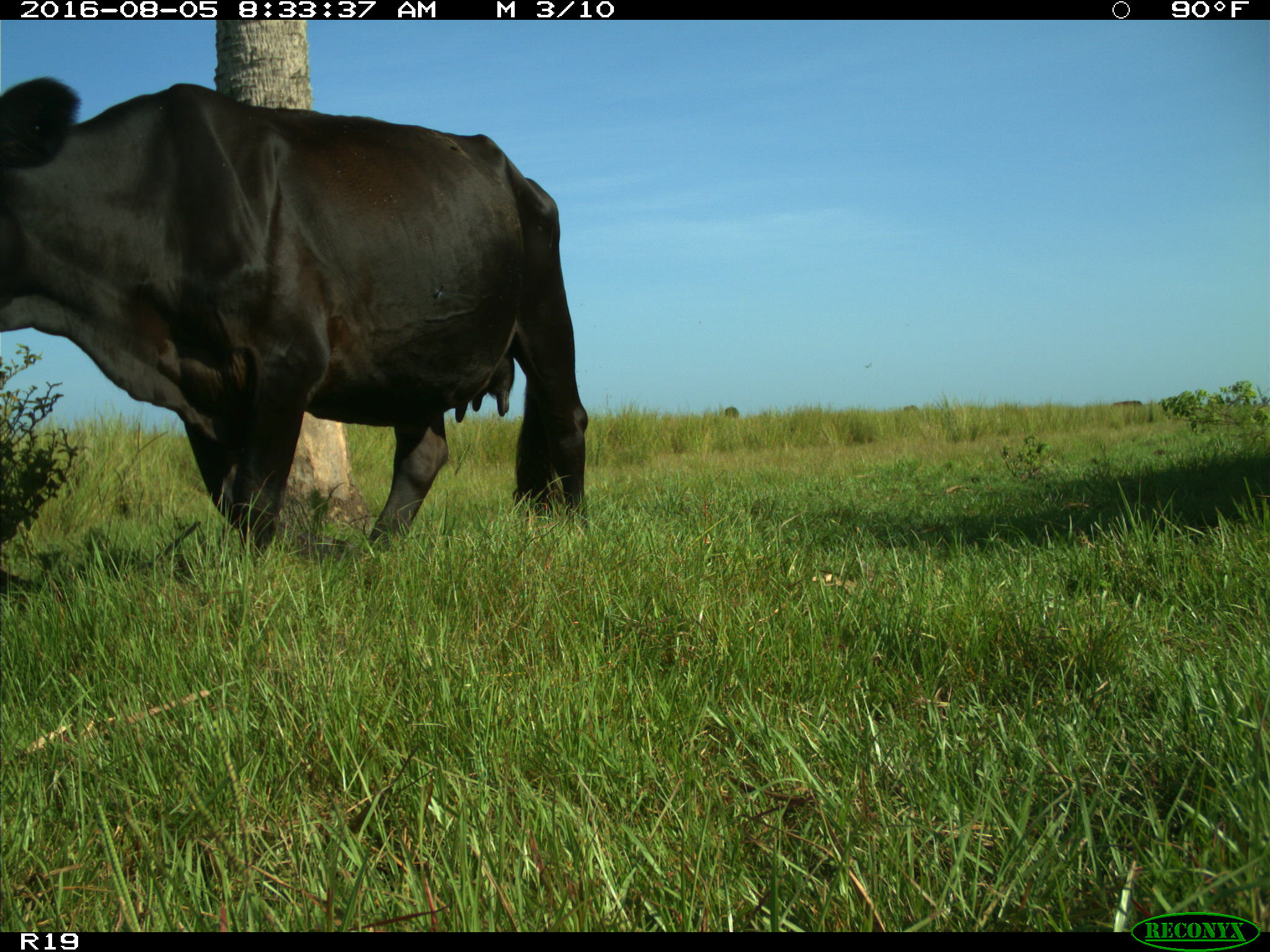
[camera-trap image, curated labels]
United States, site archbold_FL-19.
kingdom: Animalia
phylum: Chordata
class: Mammalia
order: Artiodactyla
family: Bovidae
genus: Bos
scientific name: Bos taurus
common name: domestic cow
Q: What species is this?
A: Bos taurus (domestic cow).